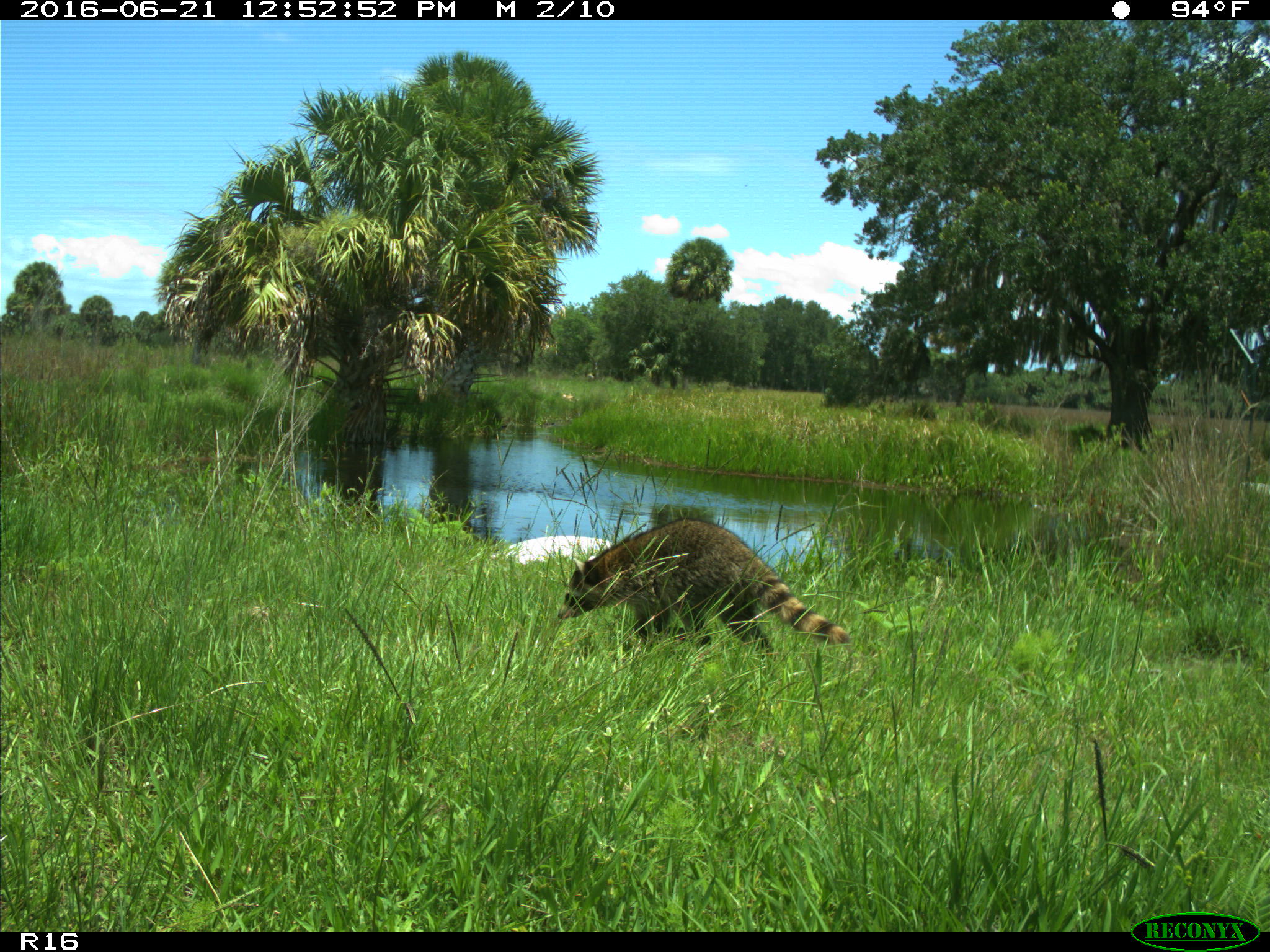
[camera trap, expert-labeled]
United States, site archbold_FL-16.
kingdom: Animalia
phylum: Chordata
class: Mammalia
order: Carnivora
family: Procyonidae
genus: Procyon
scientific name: Procyon lotor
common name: common raccoon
Procyon lotor (common raccoon).